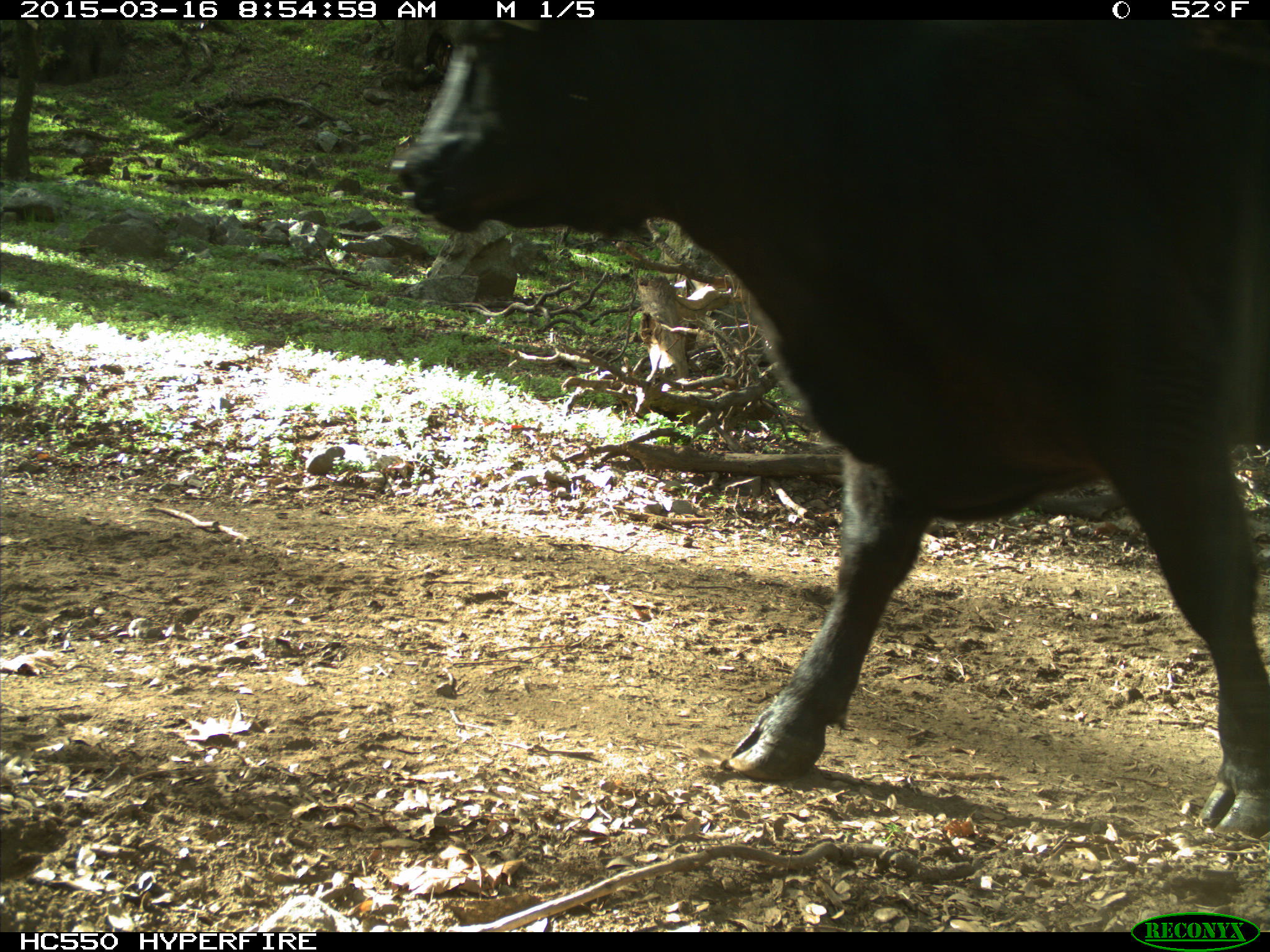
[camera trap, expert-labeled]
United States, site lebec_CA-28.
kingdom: Animalia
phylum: Chordata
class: Mammalia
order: Artiodactyla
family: Bovidae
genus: Bos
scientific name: Bos taurus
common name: domestic cow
Bos taurus (domestic cow).